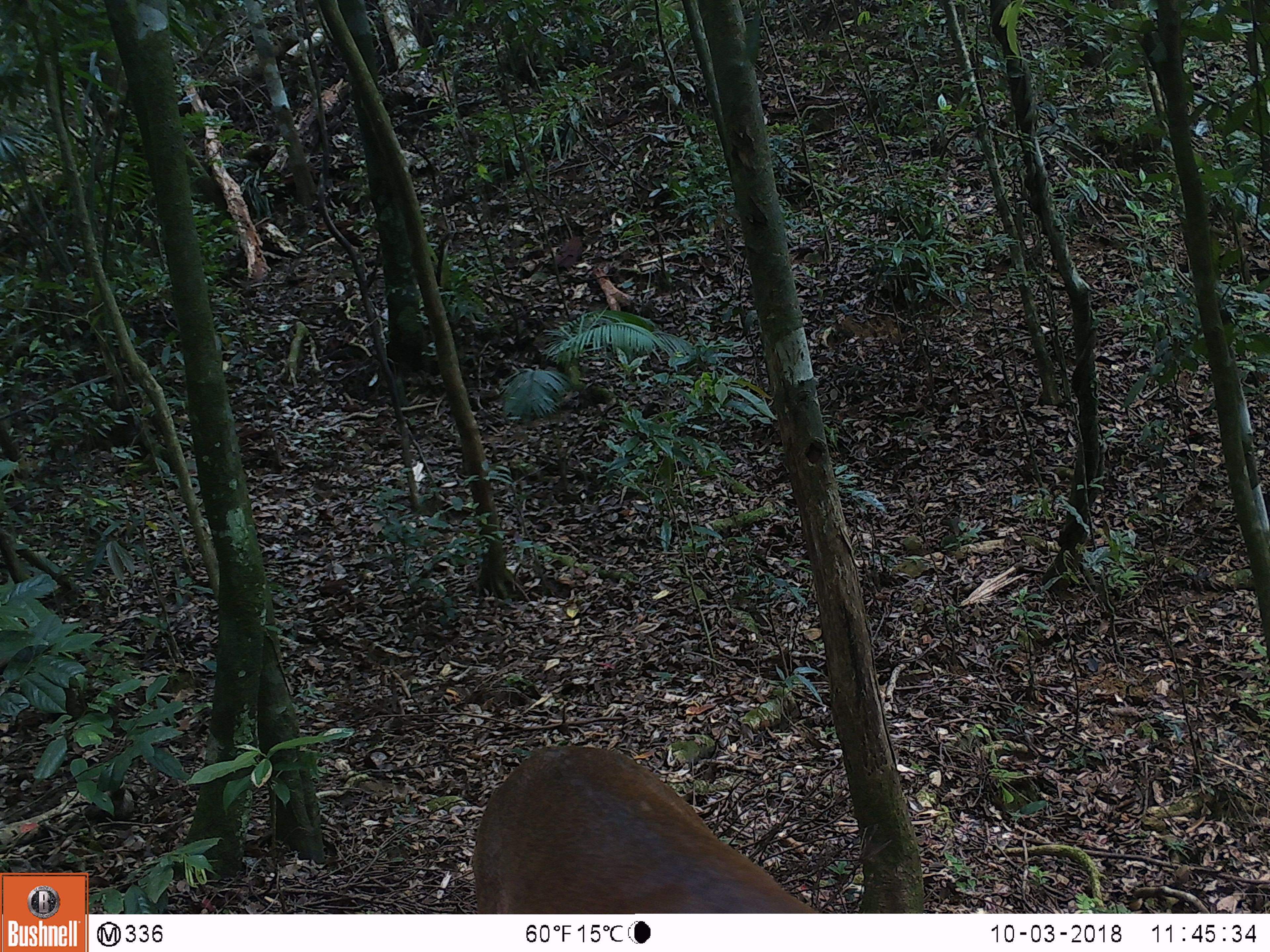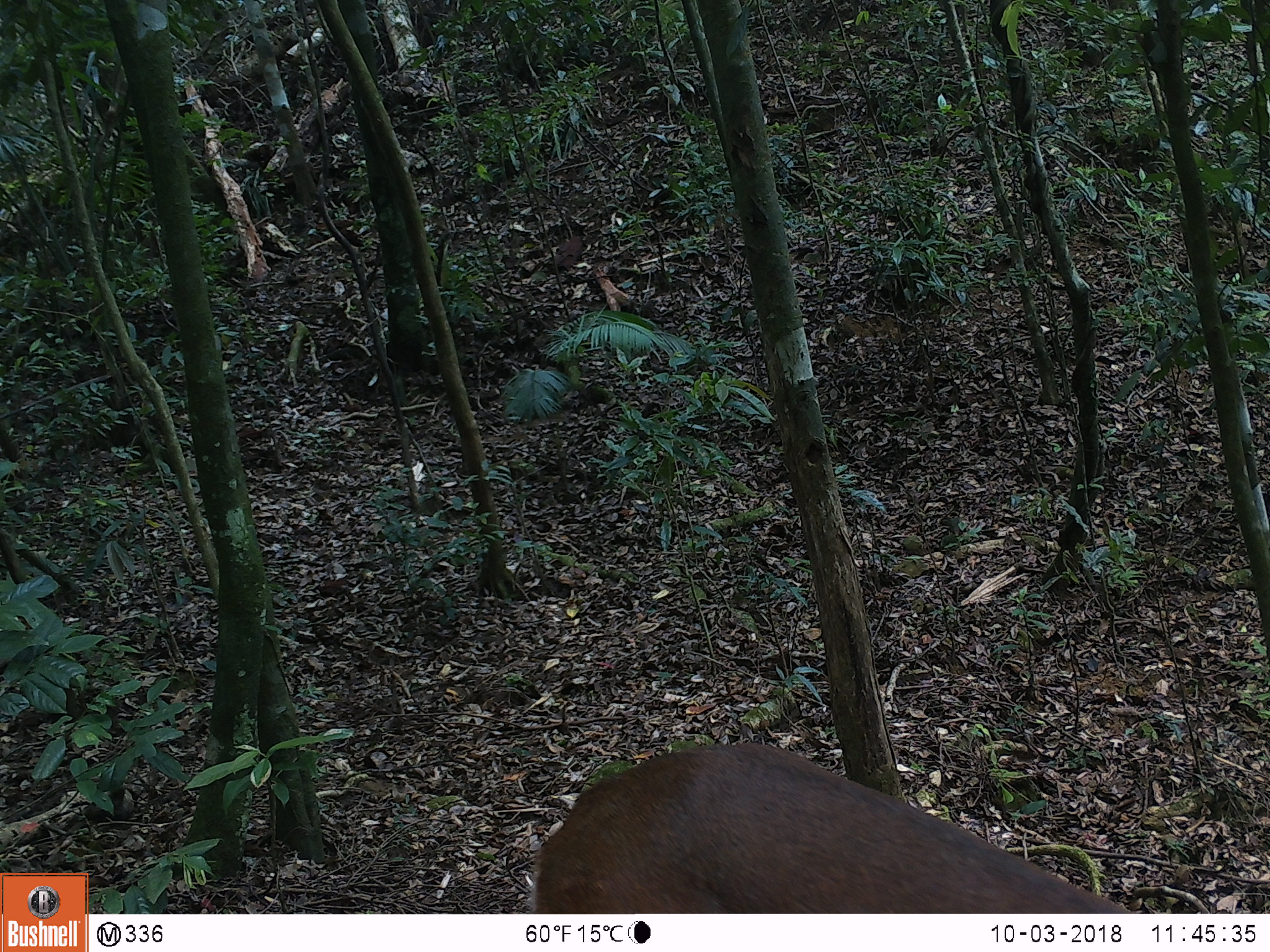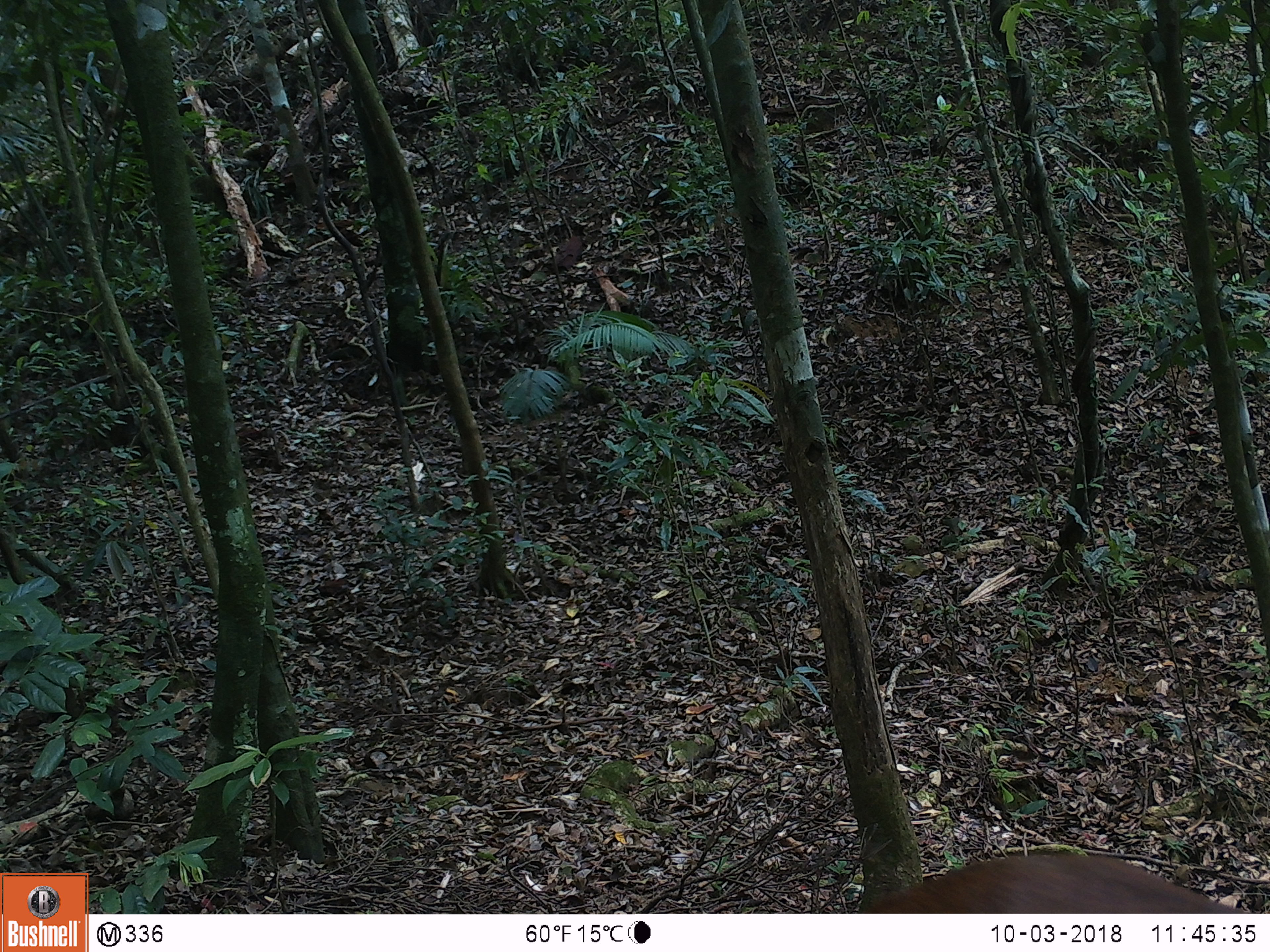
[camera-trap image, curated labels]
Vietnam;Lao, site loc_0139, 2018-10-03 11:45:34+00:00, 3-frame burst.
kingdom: Animalia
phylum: Chordata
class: Mammalia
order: Artiodactyla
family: Cervidae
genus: Muntiacus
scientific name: Muntiacus vuquangensis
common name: large-antlered muntjac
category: large antlered muntjac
Large antlered muntjac (large-antlered muntjac) (Muntiacus vuquangensis). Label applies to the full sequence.